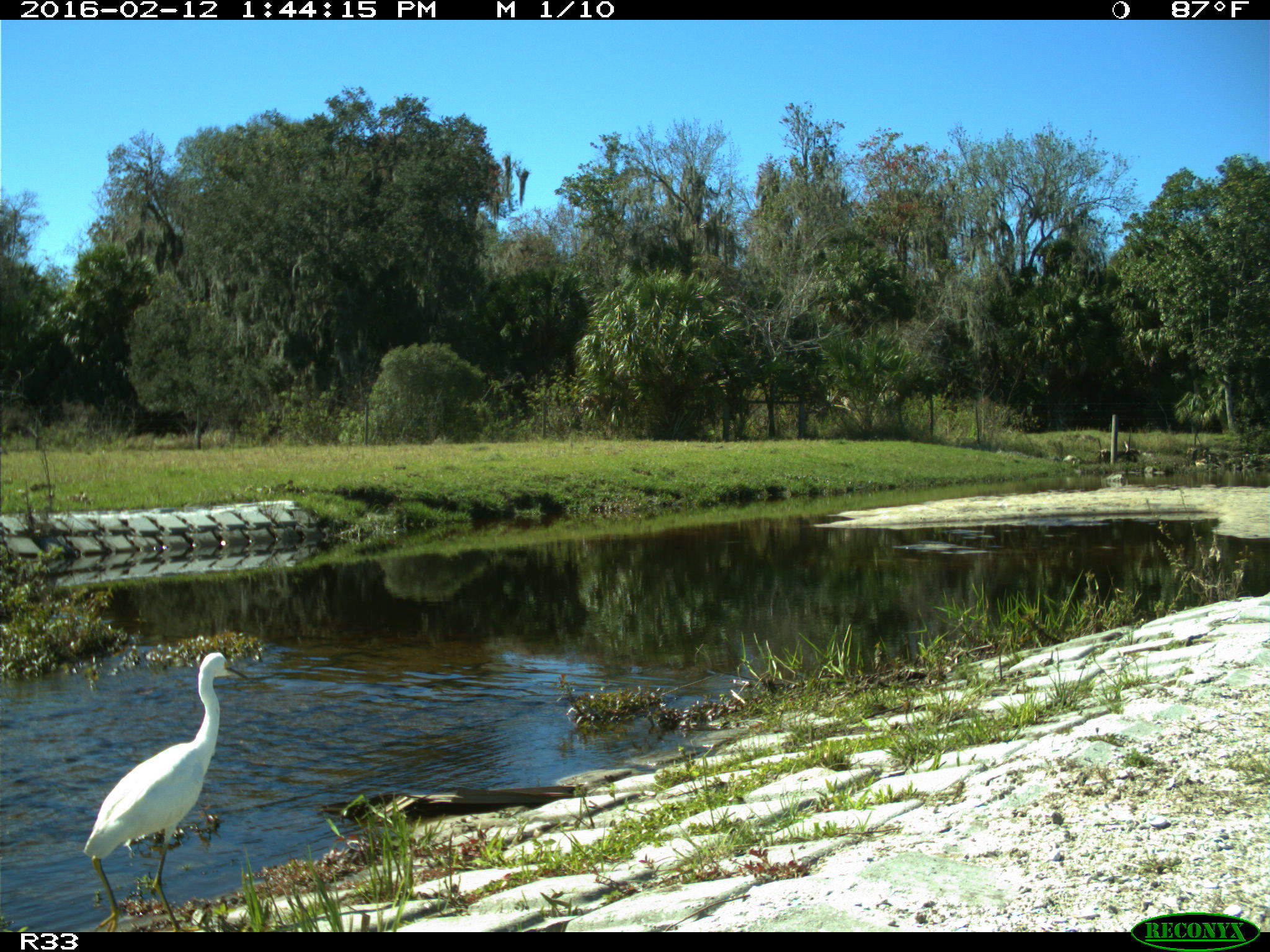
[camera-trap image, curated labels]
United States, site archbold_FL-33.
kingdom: Animalia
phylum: Chordata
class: Aves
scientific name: Aves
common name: birds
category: unidentified bird